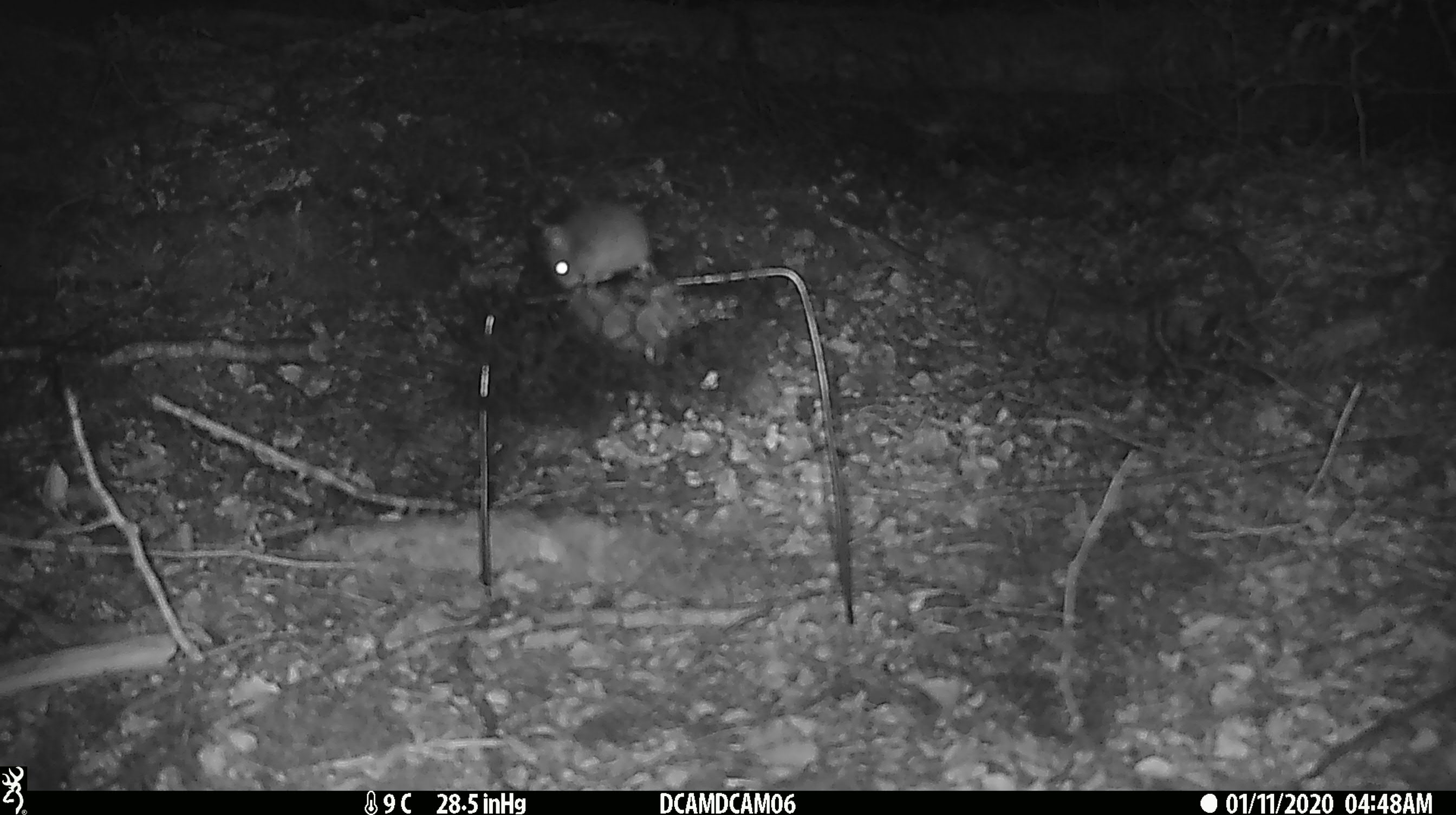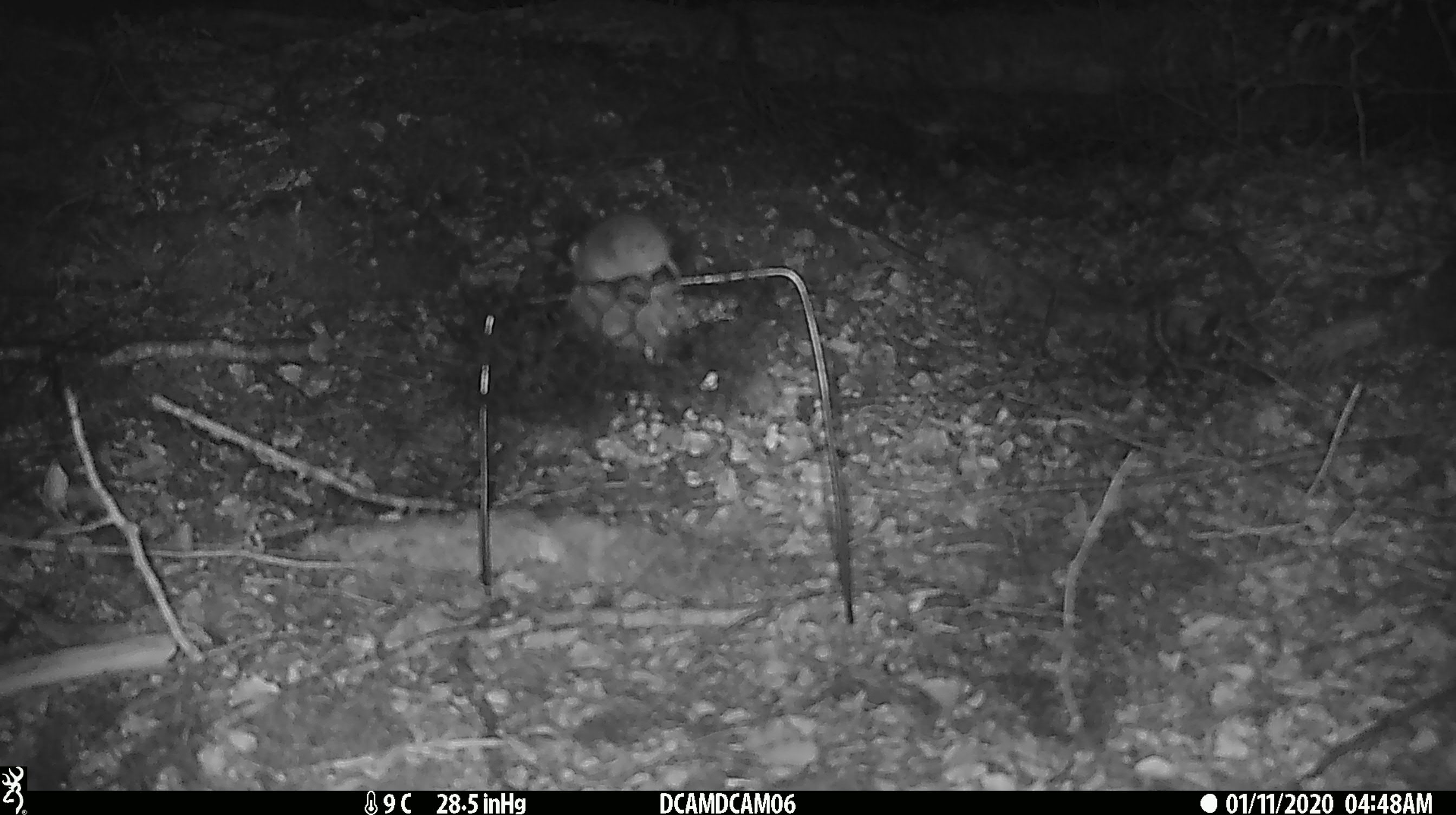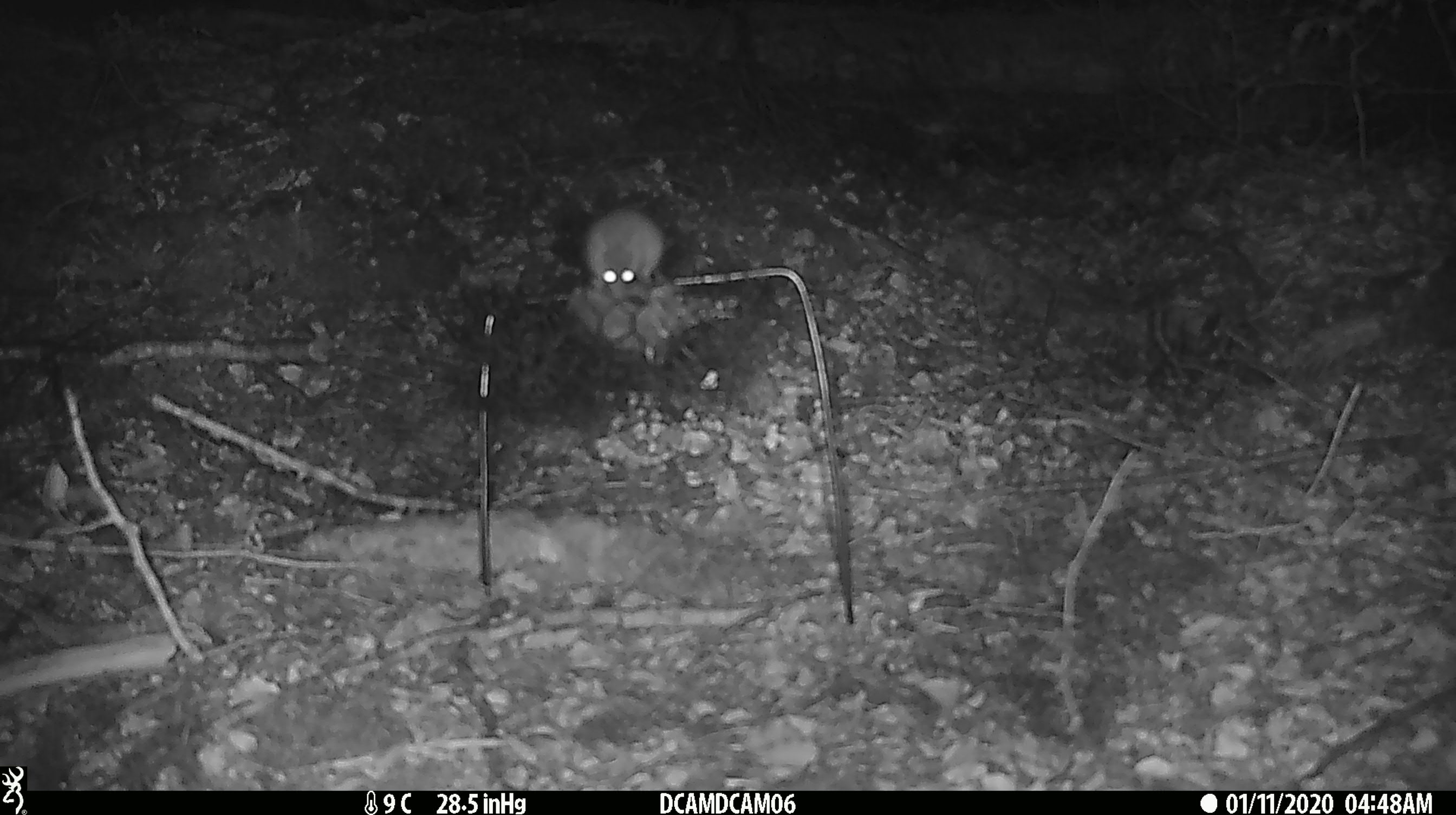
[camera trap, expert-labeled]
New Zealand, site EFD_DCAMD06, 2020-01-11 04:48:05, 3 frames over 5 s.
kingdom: Animalia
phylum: Chordata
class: Mammalia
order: Rodentia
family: Muridae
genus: Mus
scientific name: Mus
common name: mouse